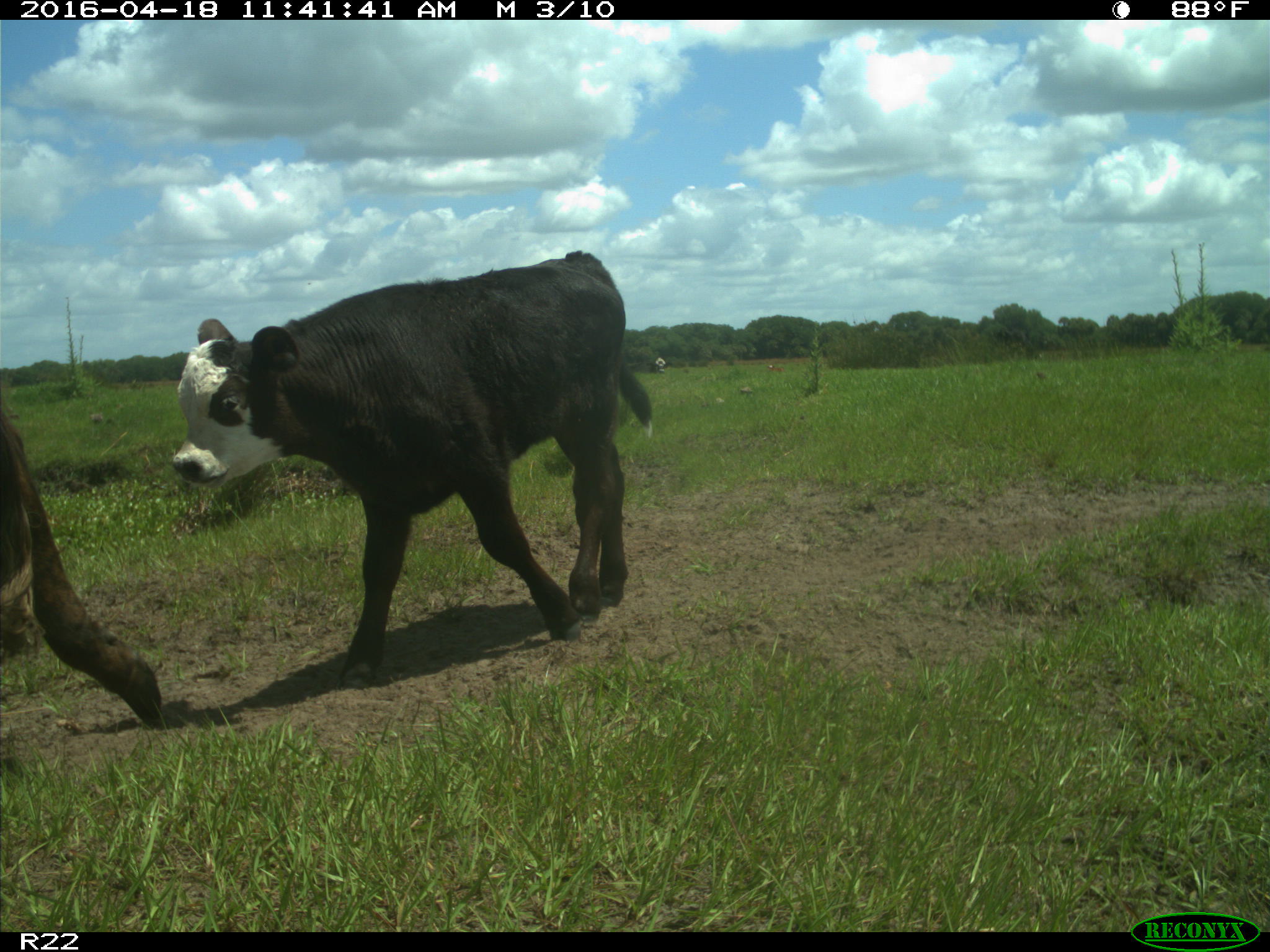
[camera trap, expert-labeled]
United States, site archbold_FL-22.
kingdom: Animalia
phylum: Chordata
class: Mammalia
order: Artiodactyla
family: Bovidae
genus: Bos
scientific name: Bos taurus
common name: domestic cow